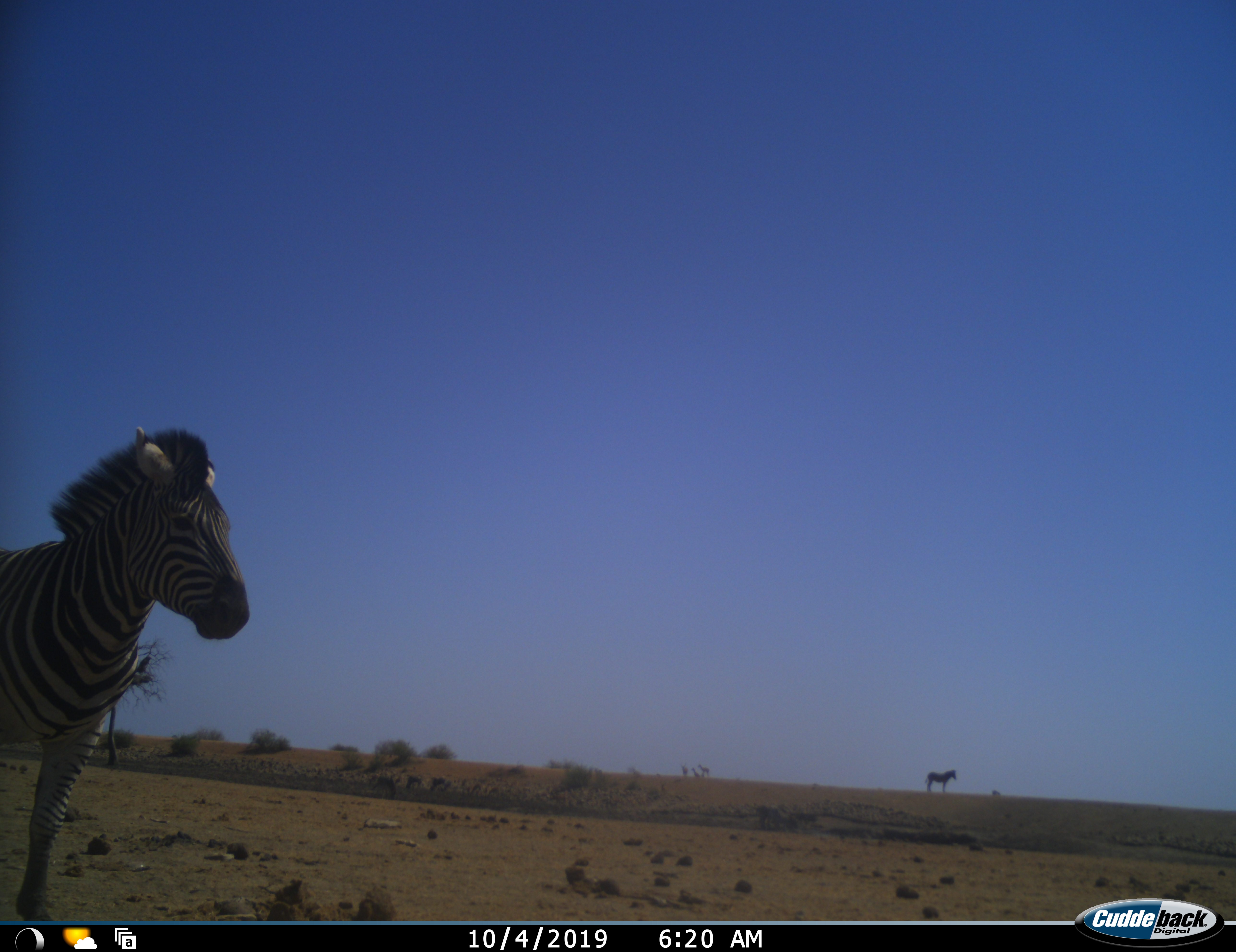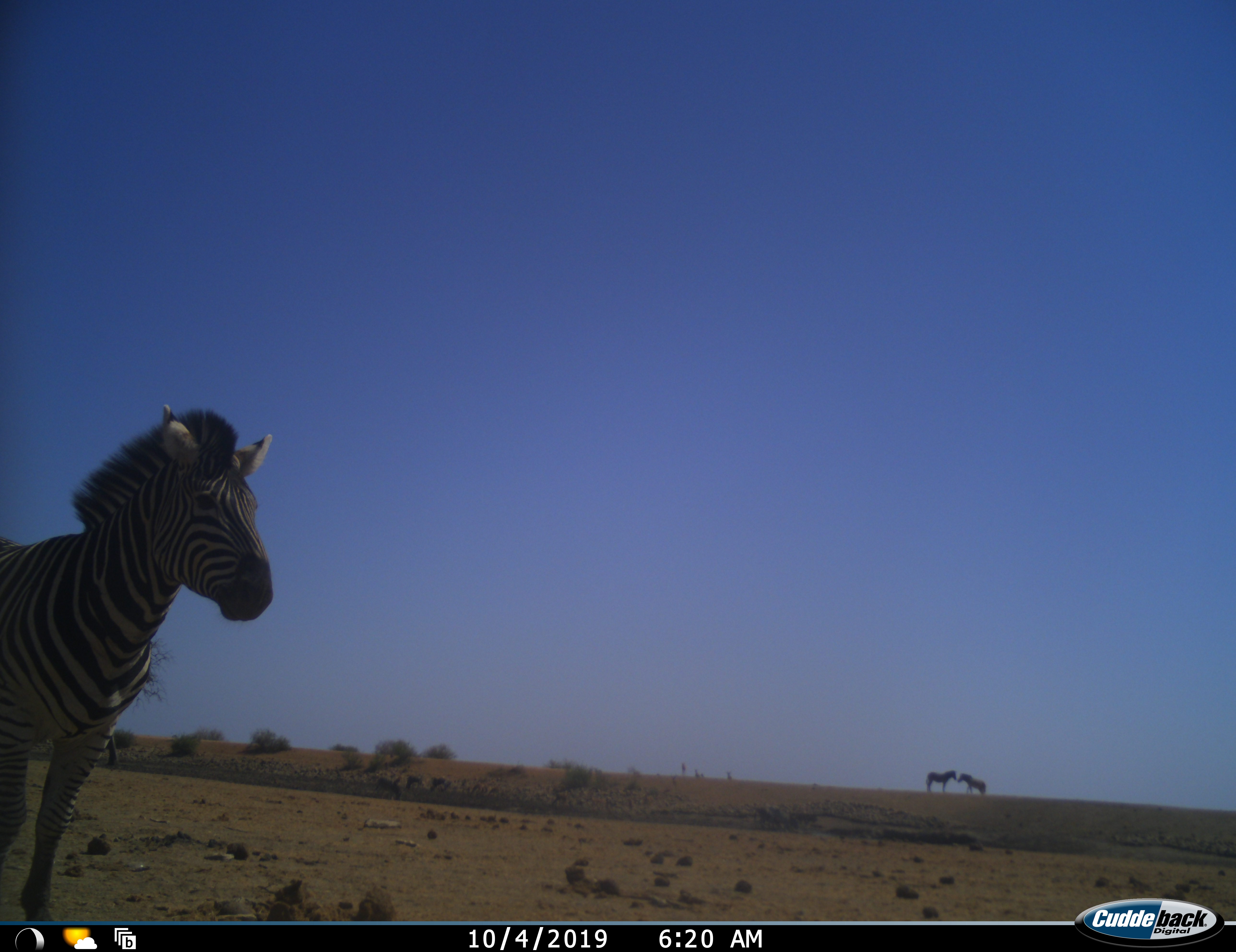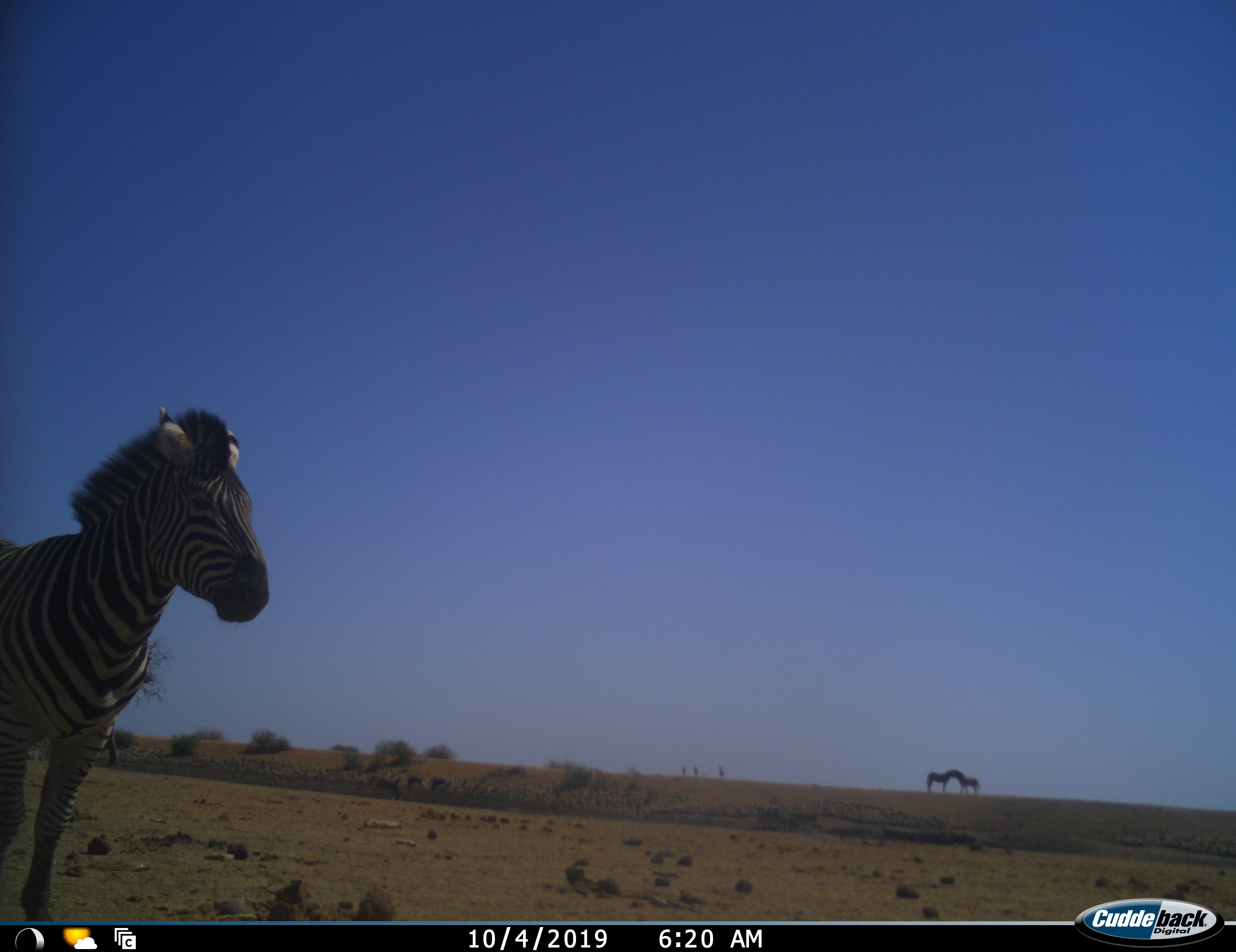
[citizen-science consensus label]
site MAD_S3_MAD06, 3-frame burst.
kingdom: Animalia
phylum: Chordata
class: Mammalia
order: Perissodactyla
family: Equidae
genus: Equus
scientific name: Equus quagga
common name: plains zebra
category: zebraplains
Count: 3.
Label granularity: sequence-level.